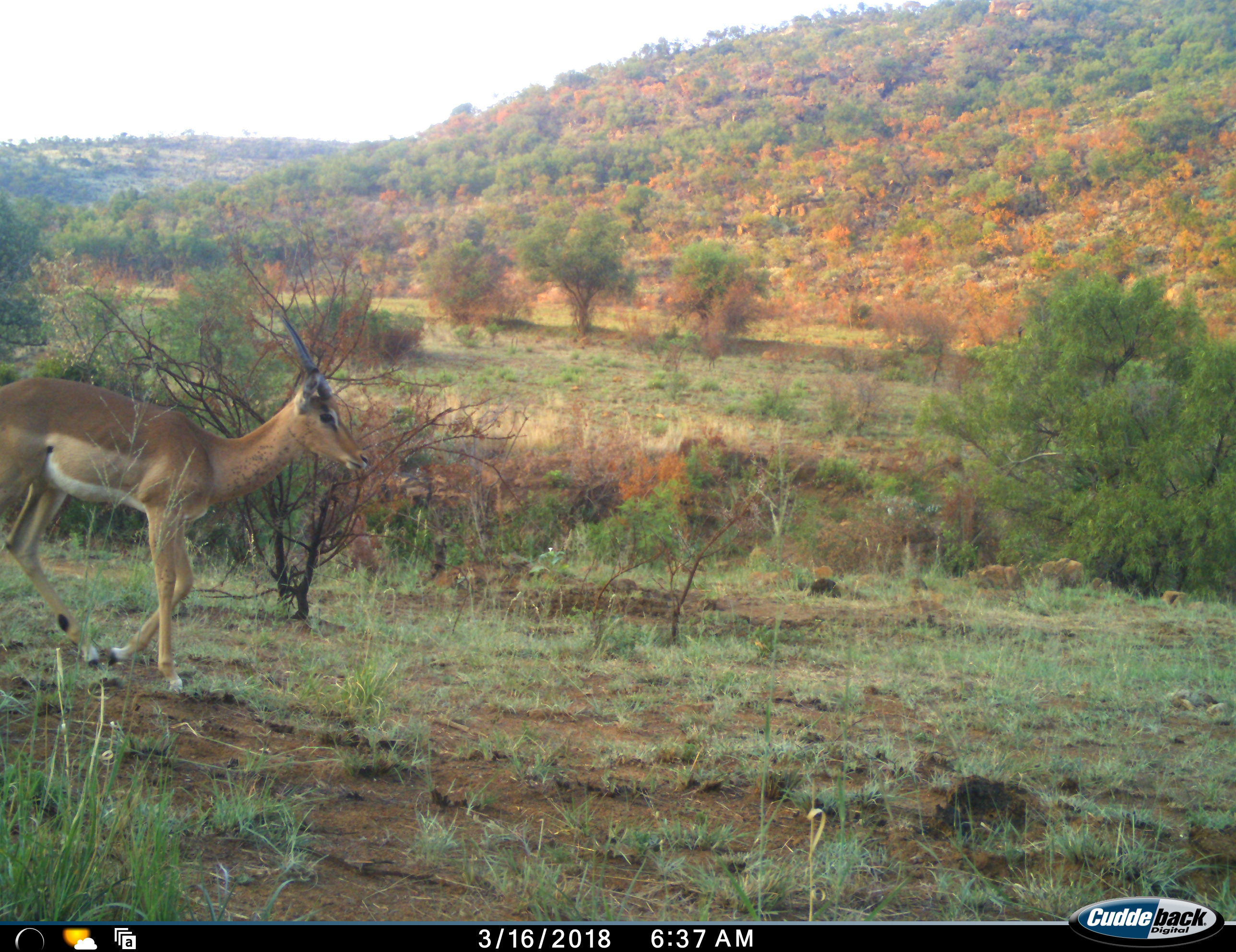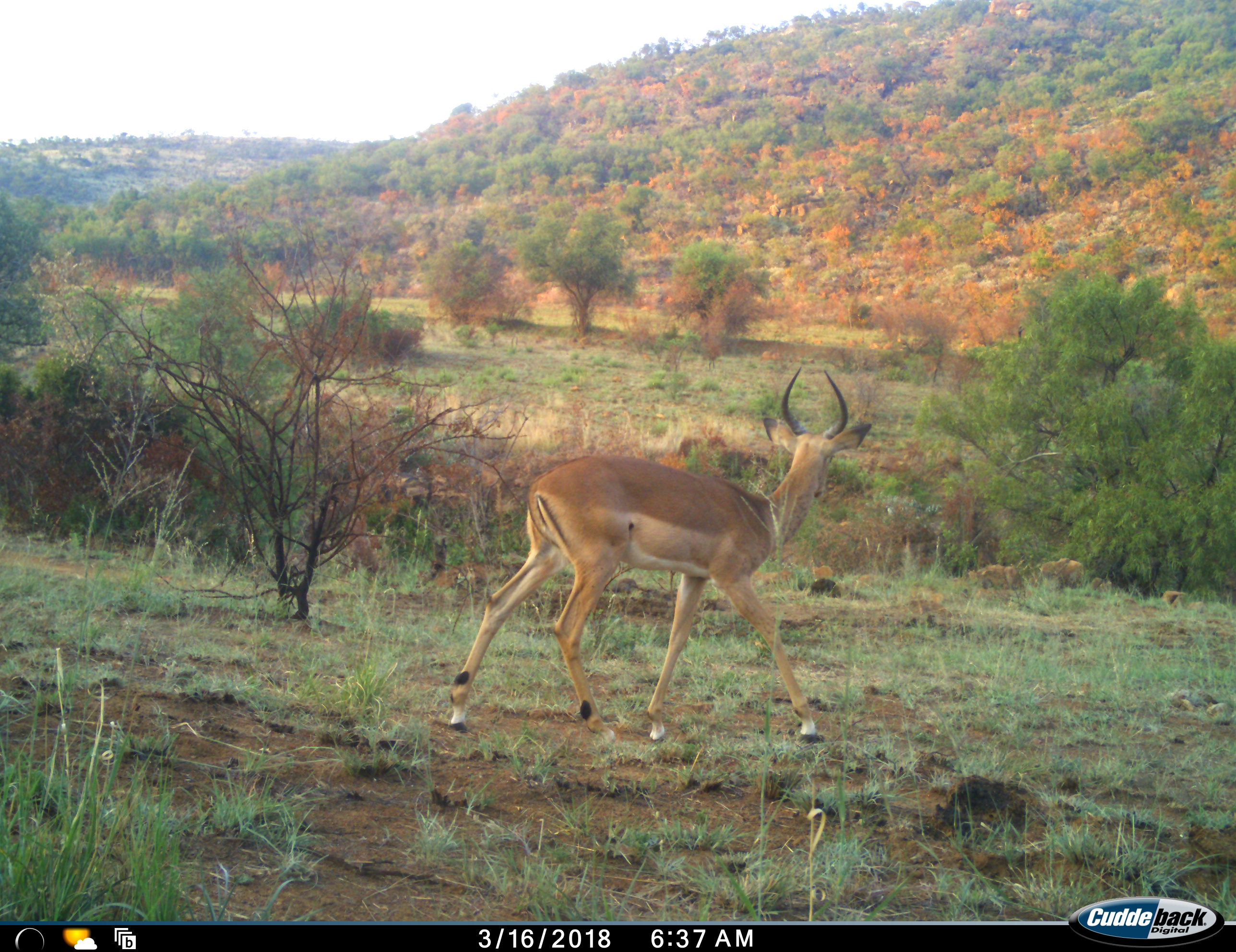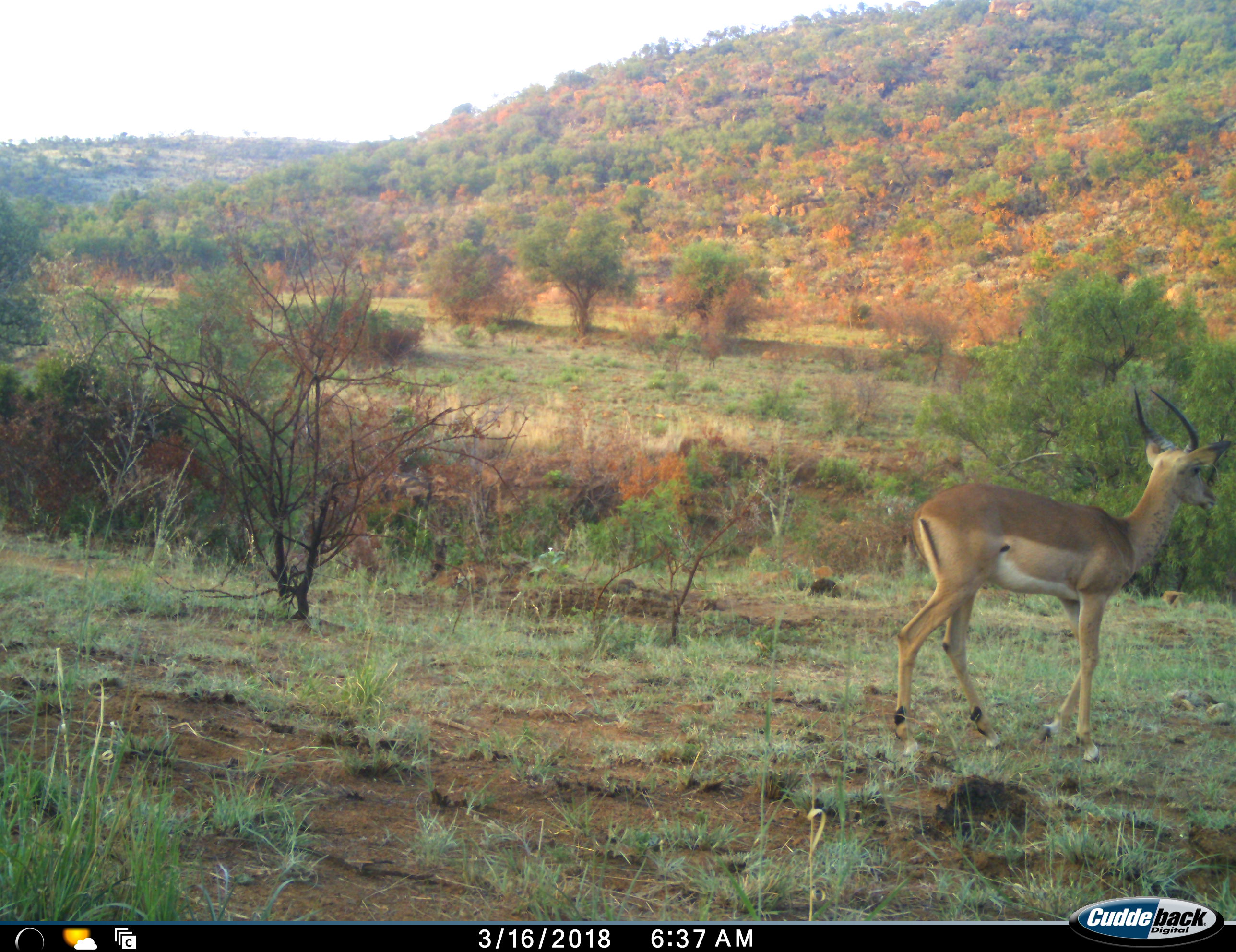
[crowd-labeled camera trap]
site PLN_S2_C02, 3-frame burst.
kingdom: Animalia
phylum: Chordata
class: Mammalia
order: Artiodactyla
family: Bovidae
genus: Aepyceros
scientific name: Aepyceros melampus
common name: impala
Impala (Aepyceros melampus), count 1. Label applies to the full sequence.